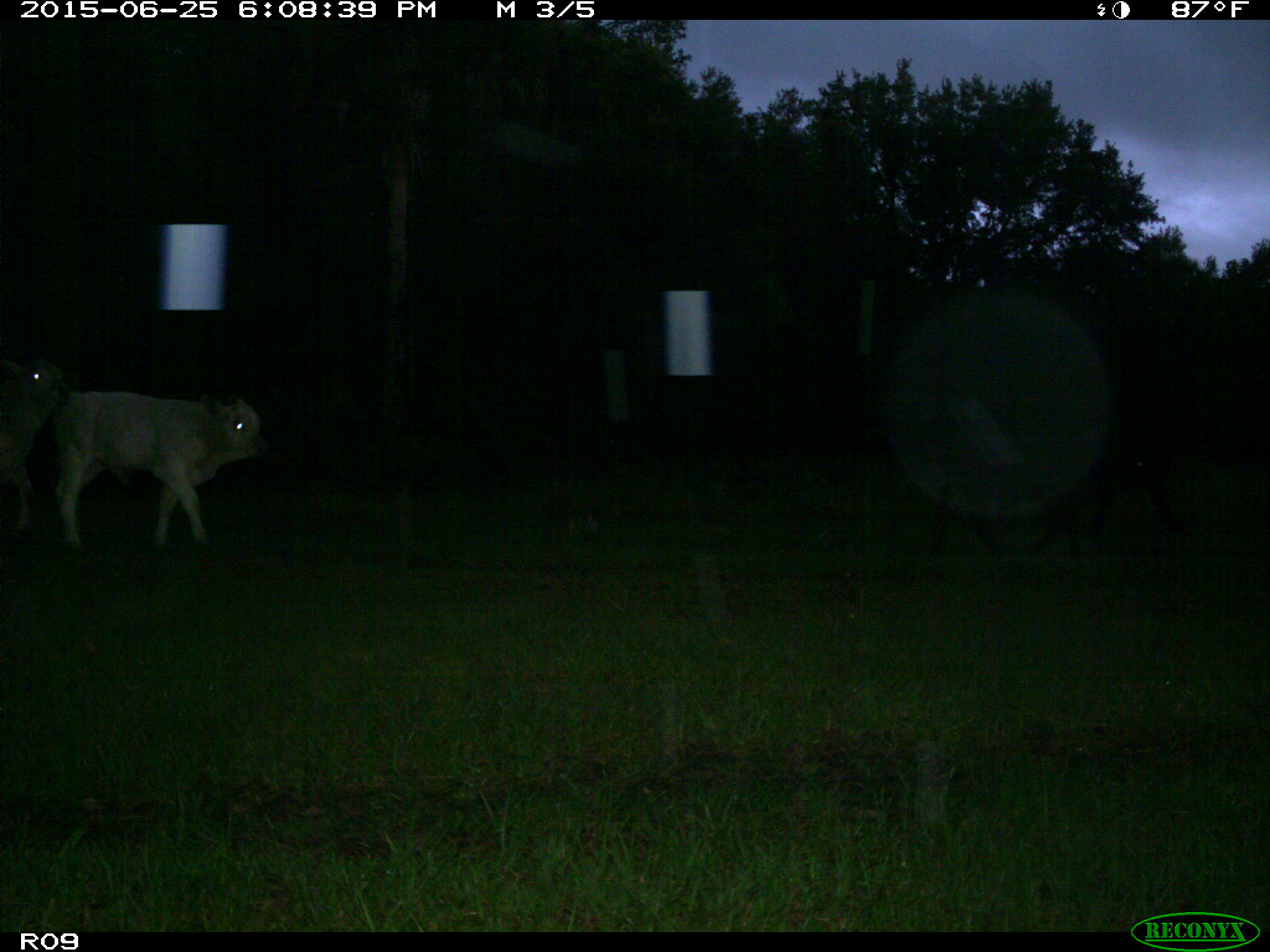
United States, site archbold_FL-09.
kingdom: Animalia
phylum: Chordata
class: Mammalia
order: Artiodactyla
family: Bovidae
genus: Bos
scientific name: Bos taurus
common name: domestic cow